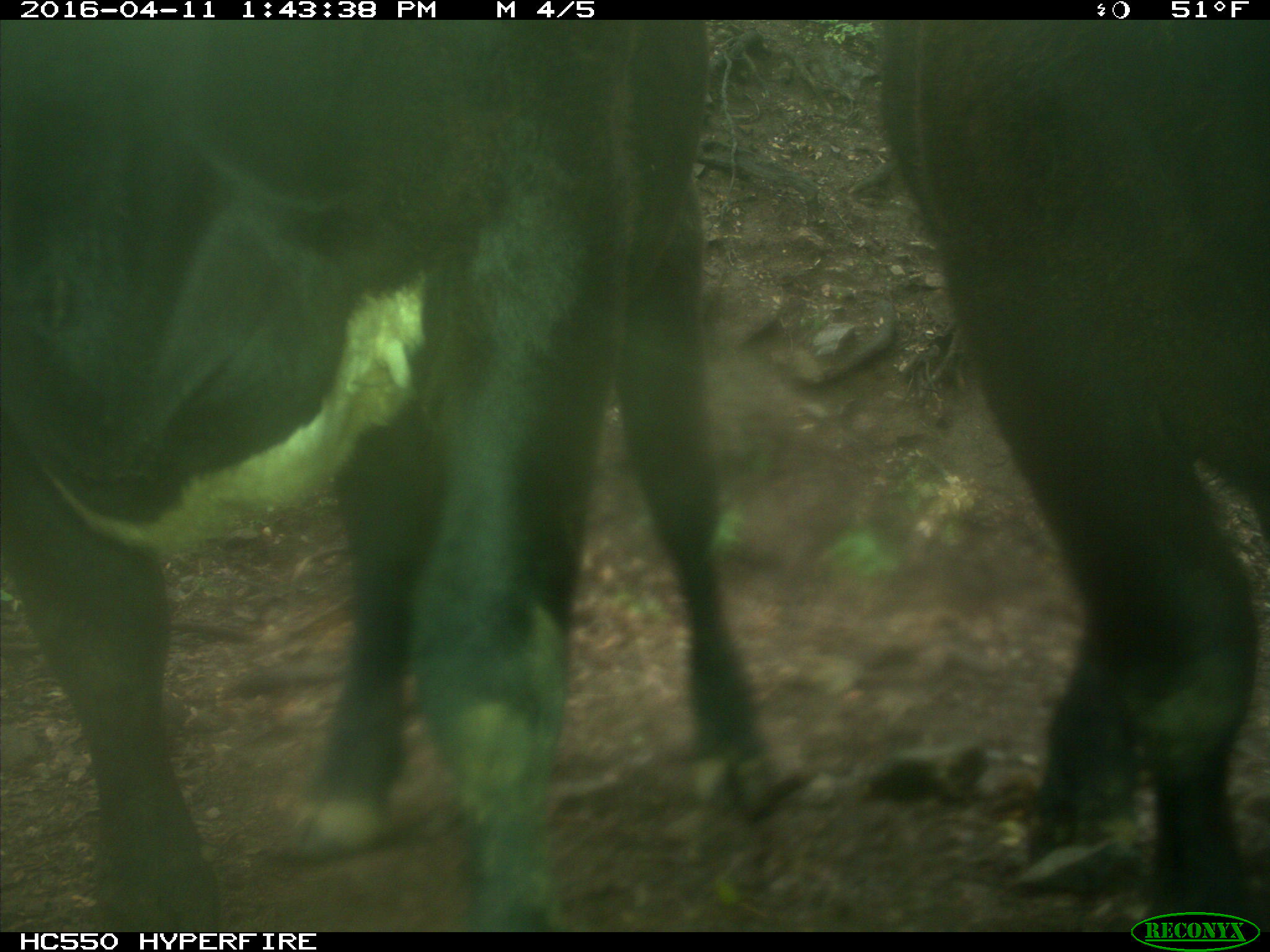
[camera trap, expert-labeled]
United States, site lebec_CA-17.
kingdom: Animalia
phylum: Chordata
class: Mammalia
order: Artiodactyla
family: Bovidae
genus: Bos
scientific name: Bos taurus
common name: domestic cow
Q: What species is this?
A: Bos taurus (domestic cow).